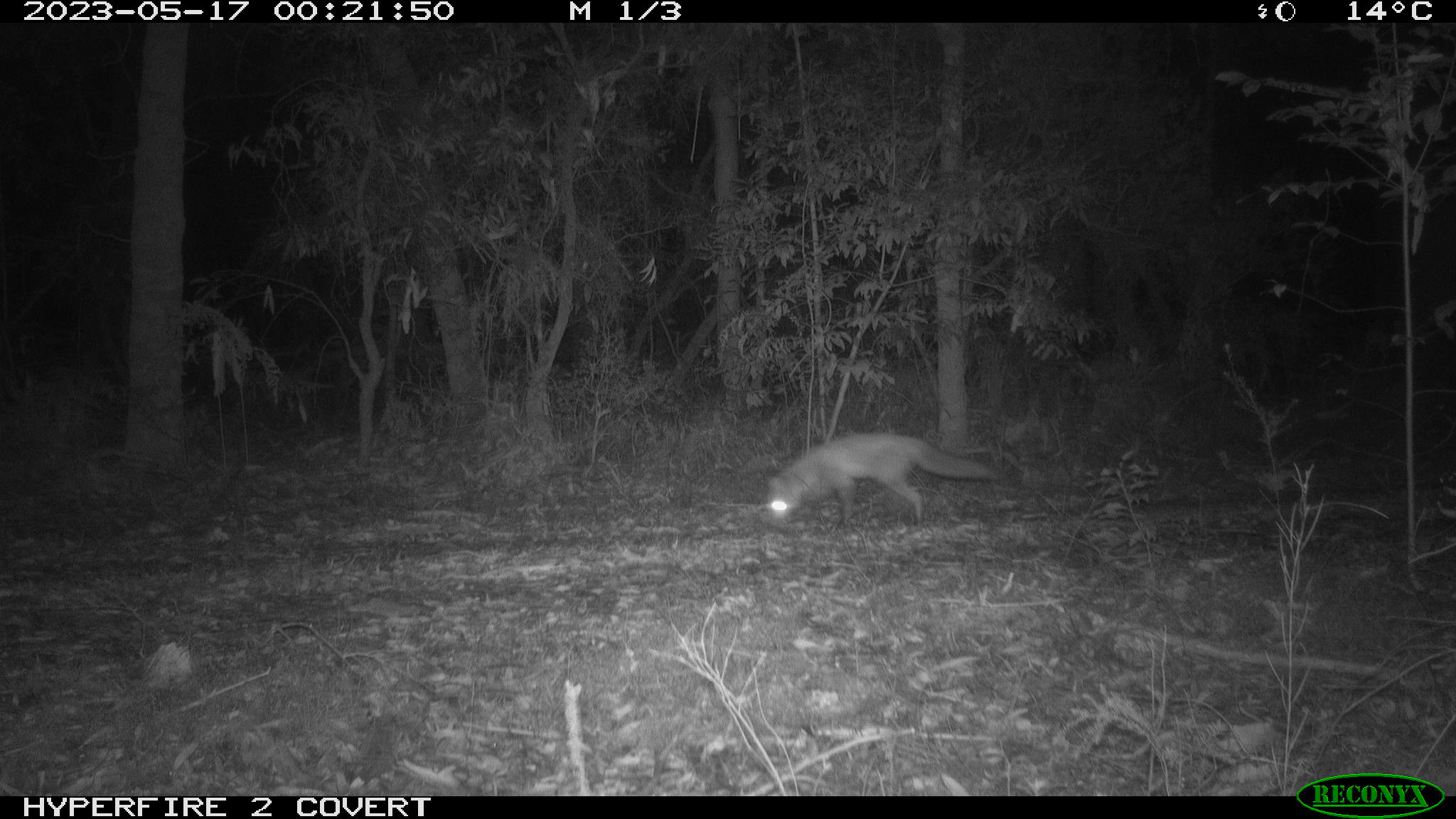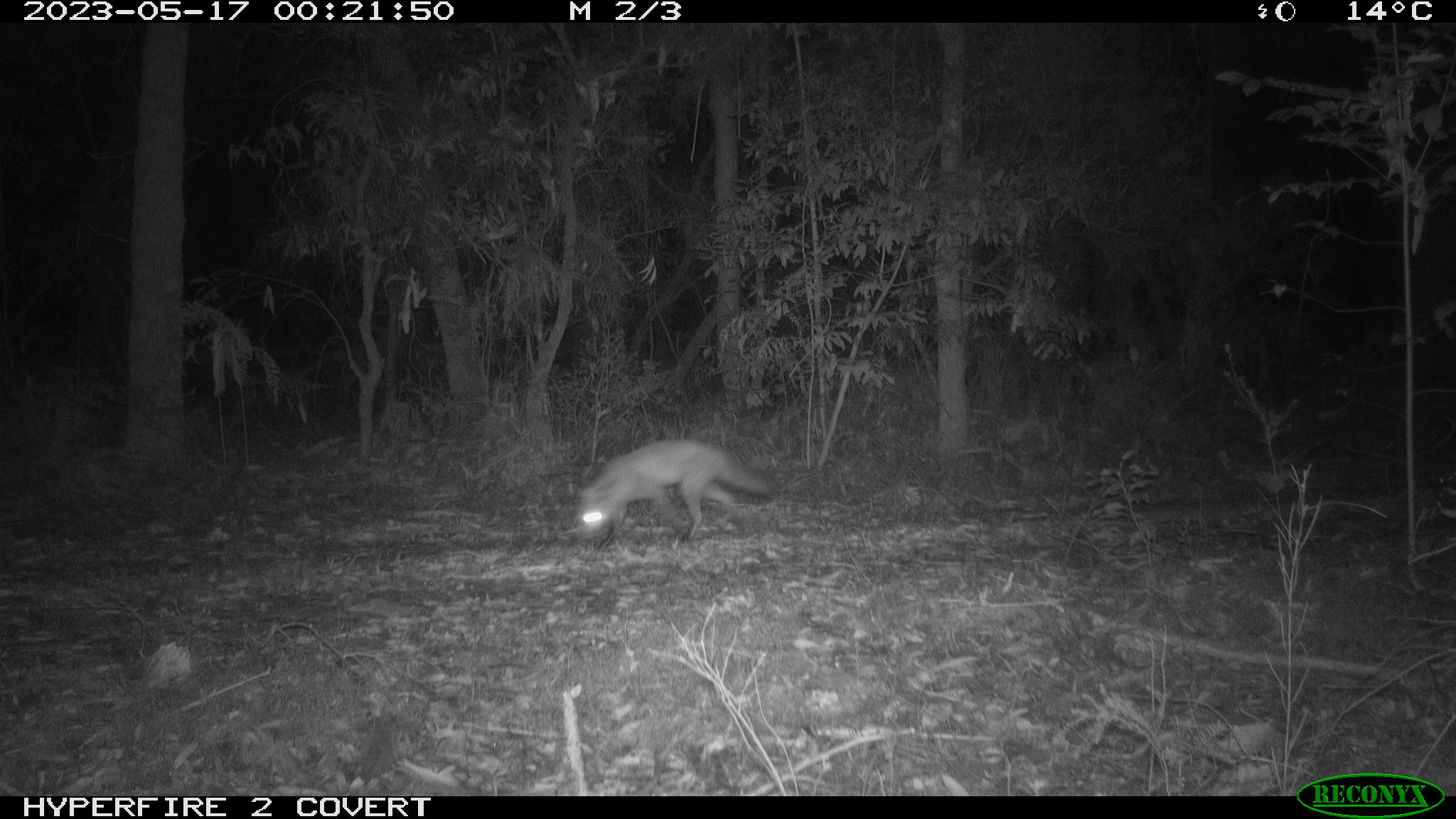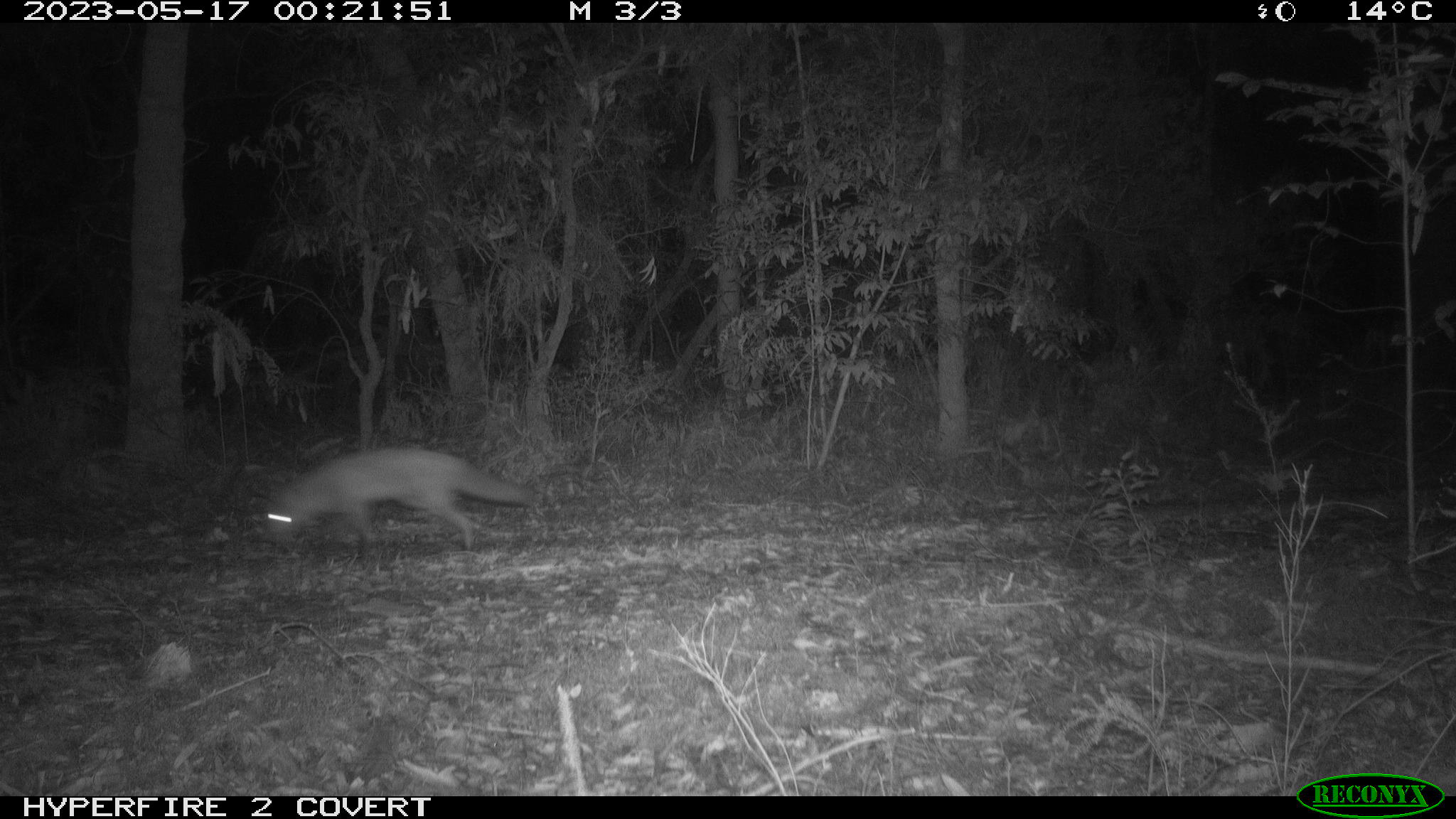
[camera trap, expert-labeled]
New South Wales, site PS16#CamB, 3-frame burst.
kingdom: Animalia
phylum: Chordata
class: Mammalia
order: Carnivora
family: Canidae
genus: Vulpes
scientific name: Vulpes vulpes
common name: red fox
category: fox